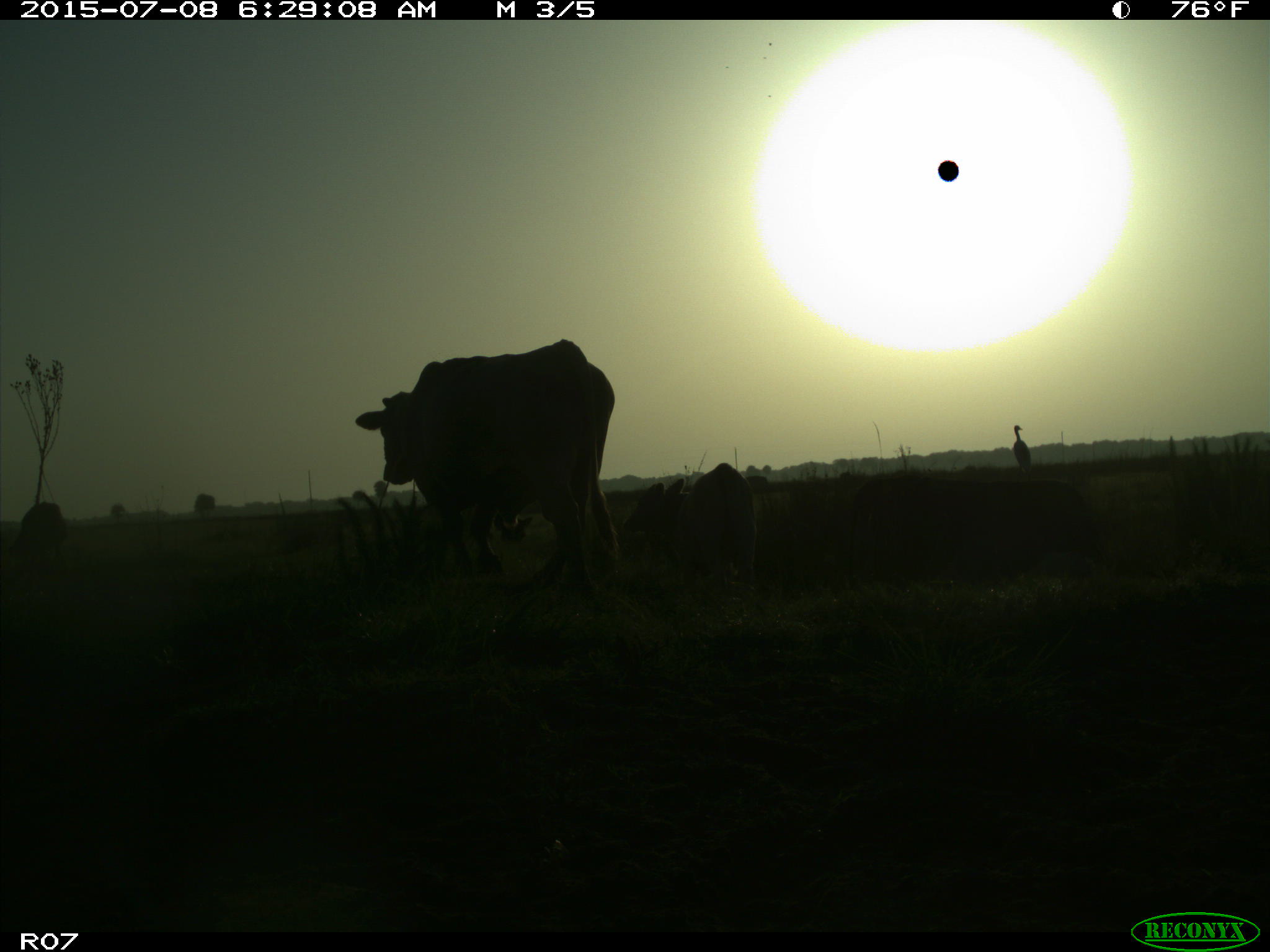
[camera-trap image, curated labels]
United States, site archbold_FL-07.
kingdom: Animalia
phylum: Chordata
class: Mammalia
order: Artiodactyla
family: Bovidae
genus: Bos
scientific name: Bos taurus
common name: domestic cow